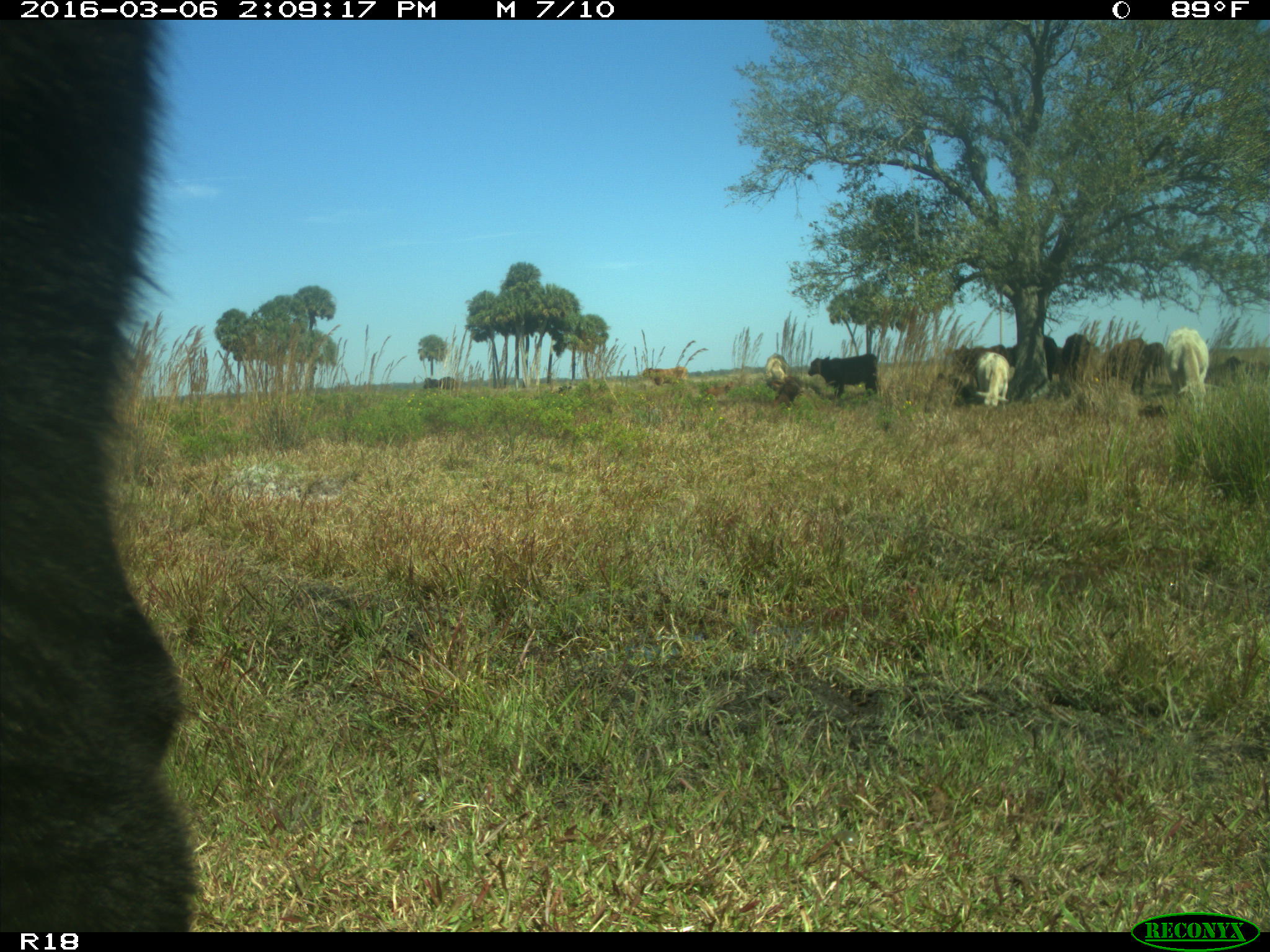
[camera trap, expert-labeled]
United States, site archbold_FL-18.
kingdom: Animalia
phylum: Chordata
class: Mammalia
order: Artiodactyla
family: Bovidae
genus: Bos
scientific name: Bos taurus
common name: domestic cow